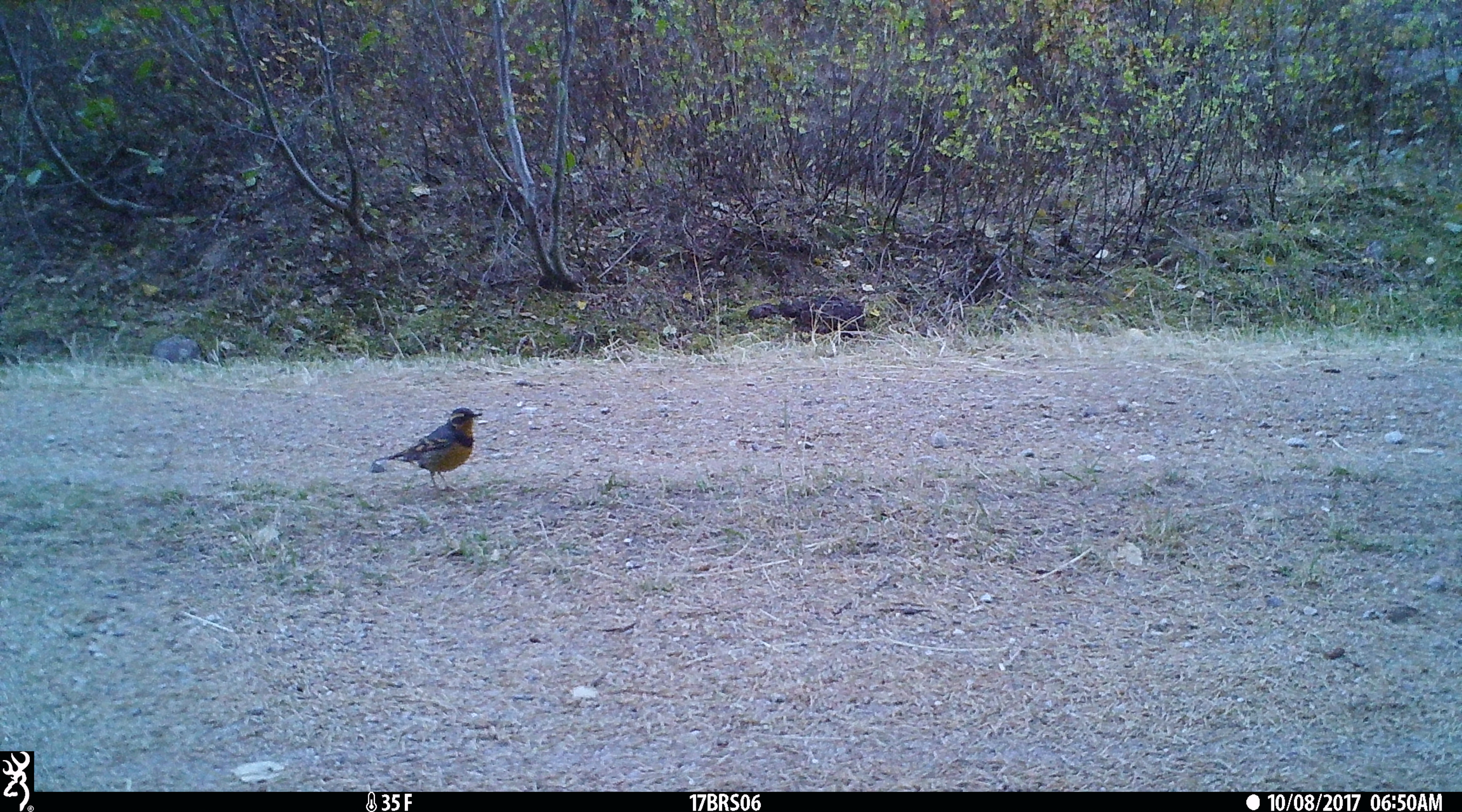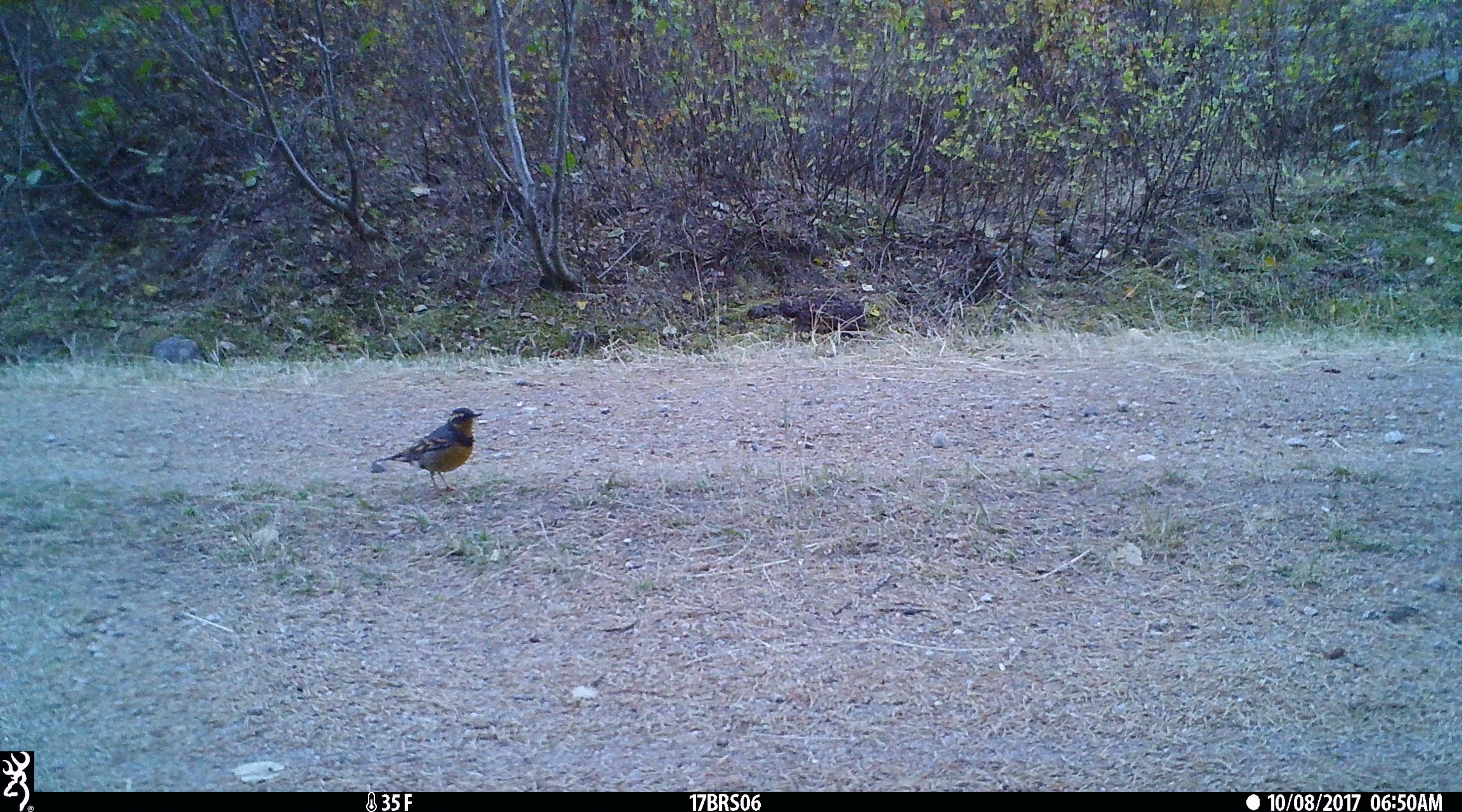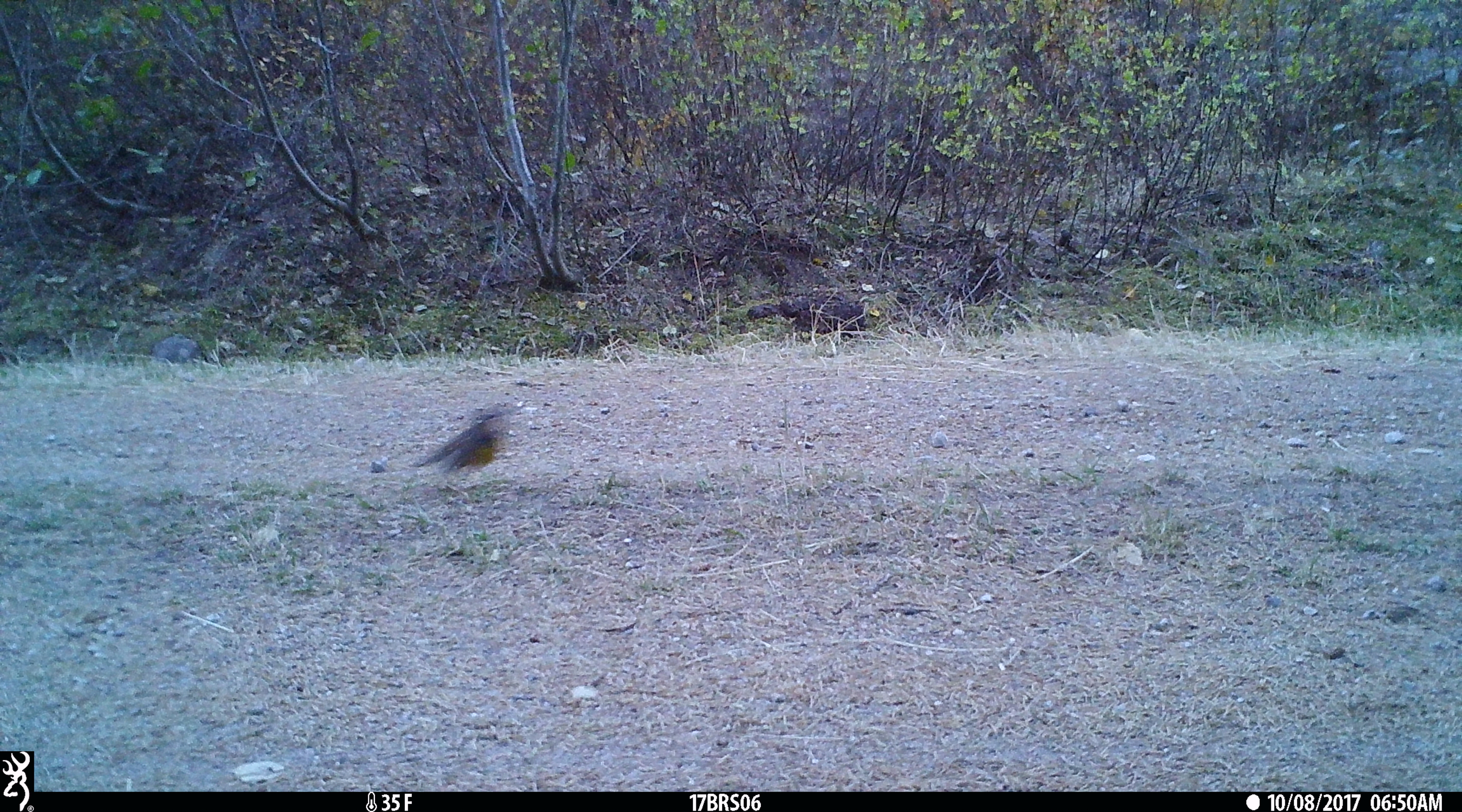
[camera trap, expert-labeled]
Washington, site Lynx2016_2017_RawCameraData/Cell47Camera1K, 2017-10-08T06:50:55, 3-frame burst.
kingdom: Animalia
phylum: Chordata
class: Aves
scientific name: Aves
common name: birds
Aves (birds). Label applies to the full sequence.